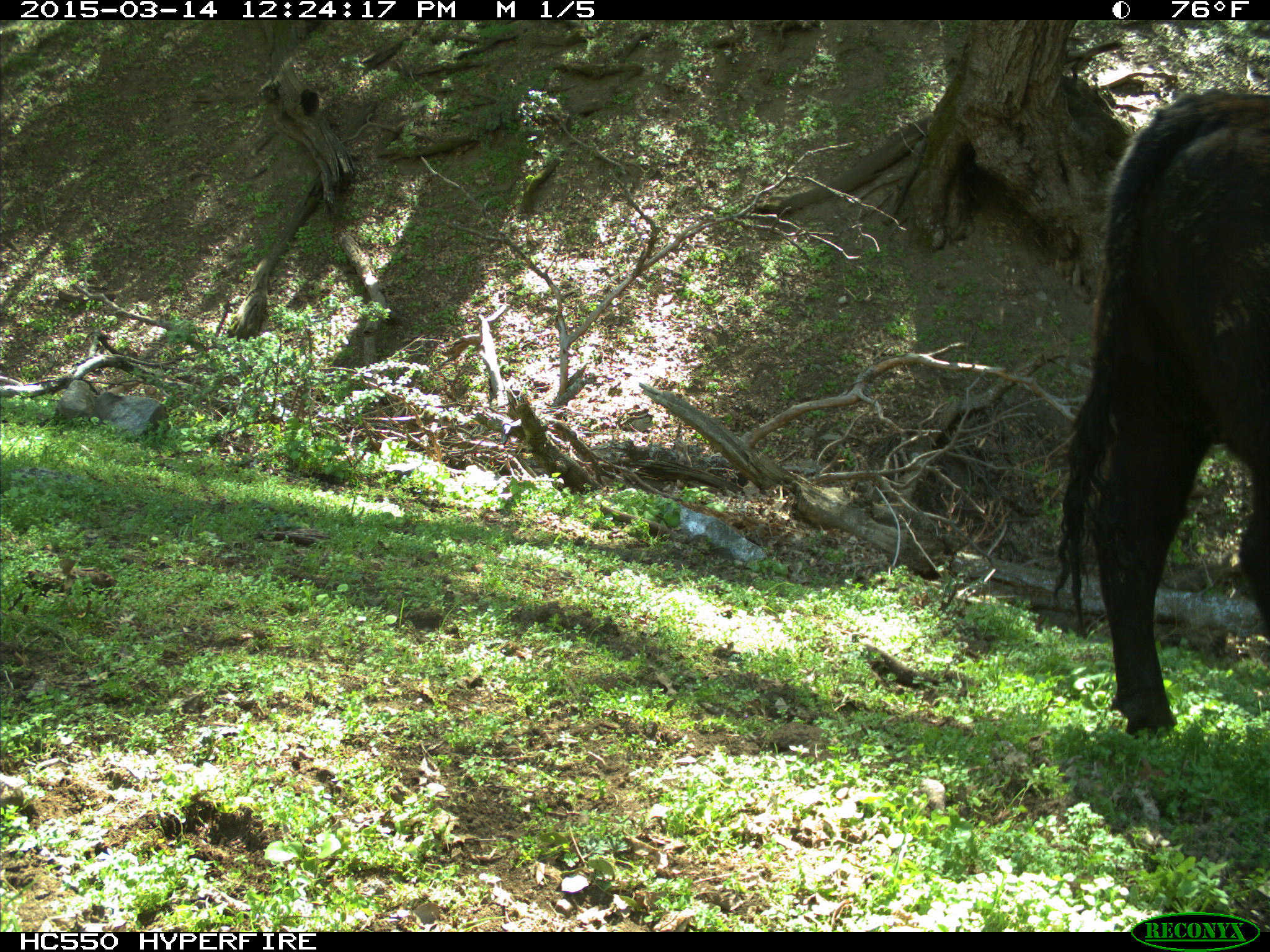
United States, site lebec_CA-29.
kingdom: Animalia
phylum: Chordata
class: Mammalia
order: Artiodactyla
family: Bovidae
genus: Bos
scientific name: Bos taurus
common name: domestic cow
Bos taurus (domestic cow).